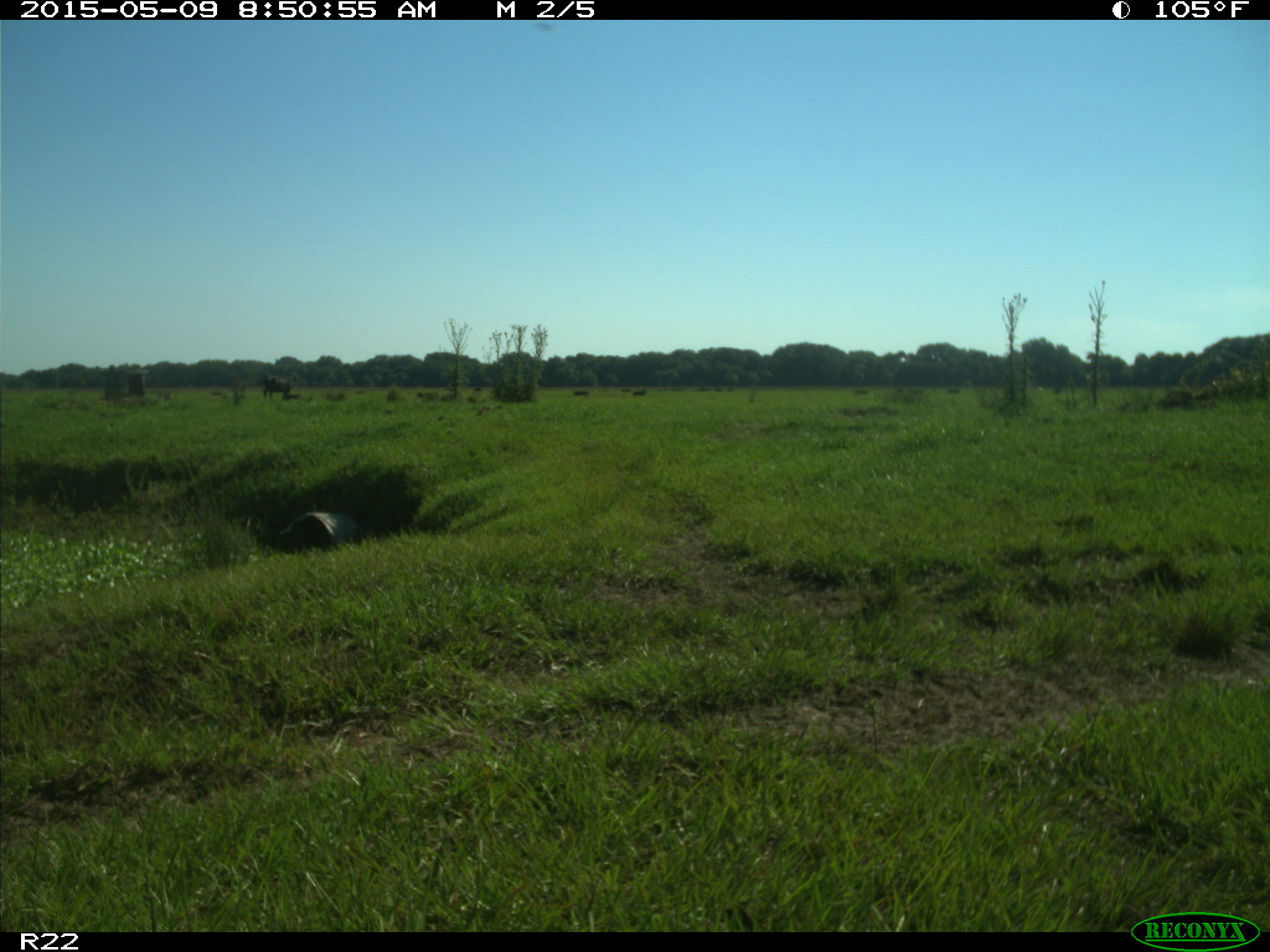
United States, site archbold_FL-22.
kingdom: Animalia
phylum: Chordata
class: Mammalia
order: Artiodactyla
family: Bovidae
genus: Bos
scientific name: Bos taurus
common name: domestic cow